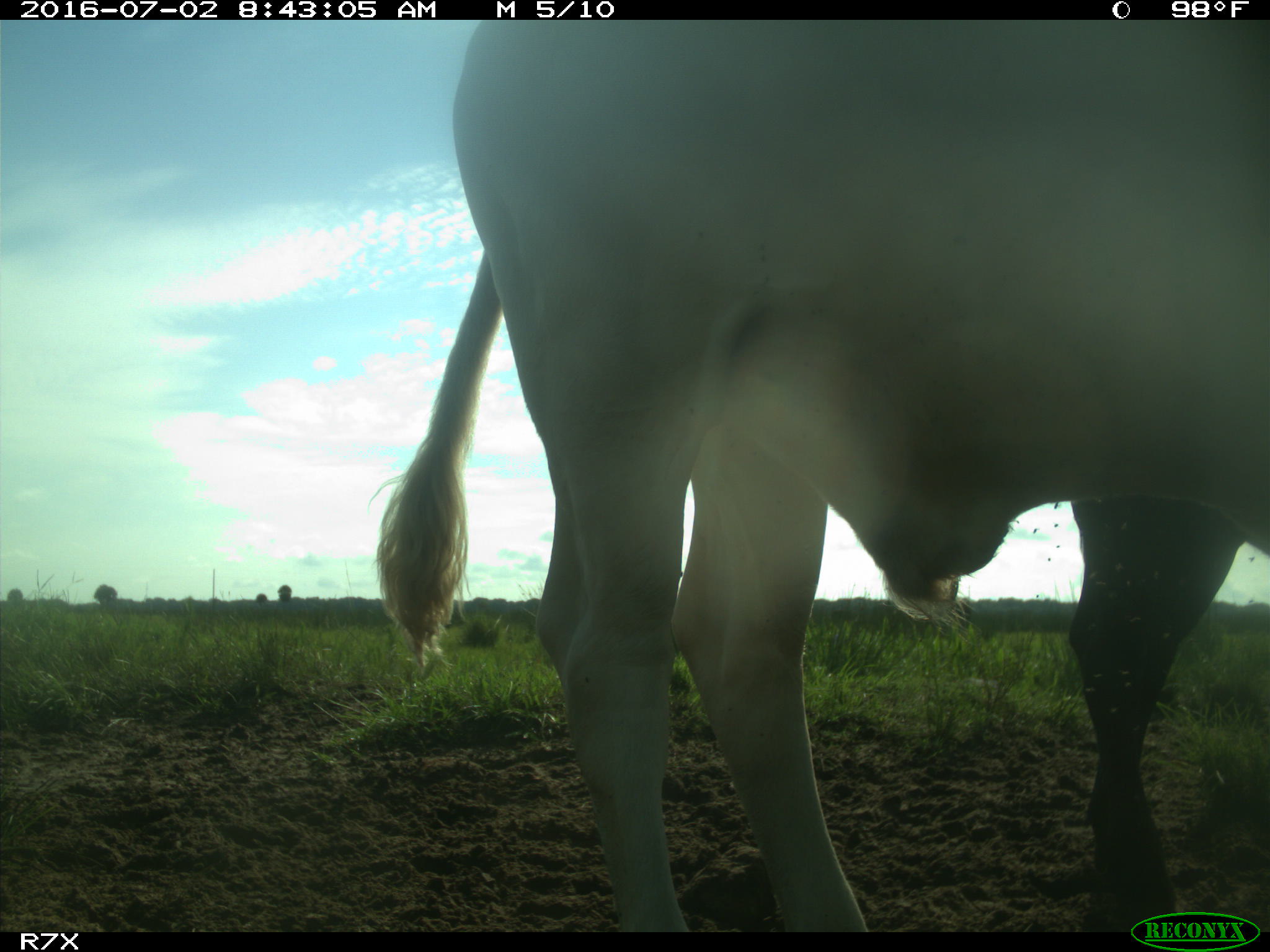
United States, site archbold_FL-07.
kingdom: Animalia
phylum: Chordata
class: Mammalia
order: Artiodactyla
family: Bovidae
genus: Bos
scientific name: Bos taurus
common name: domestic cow